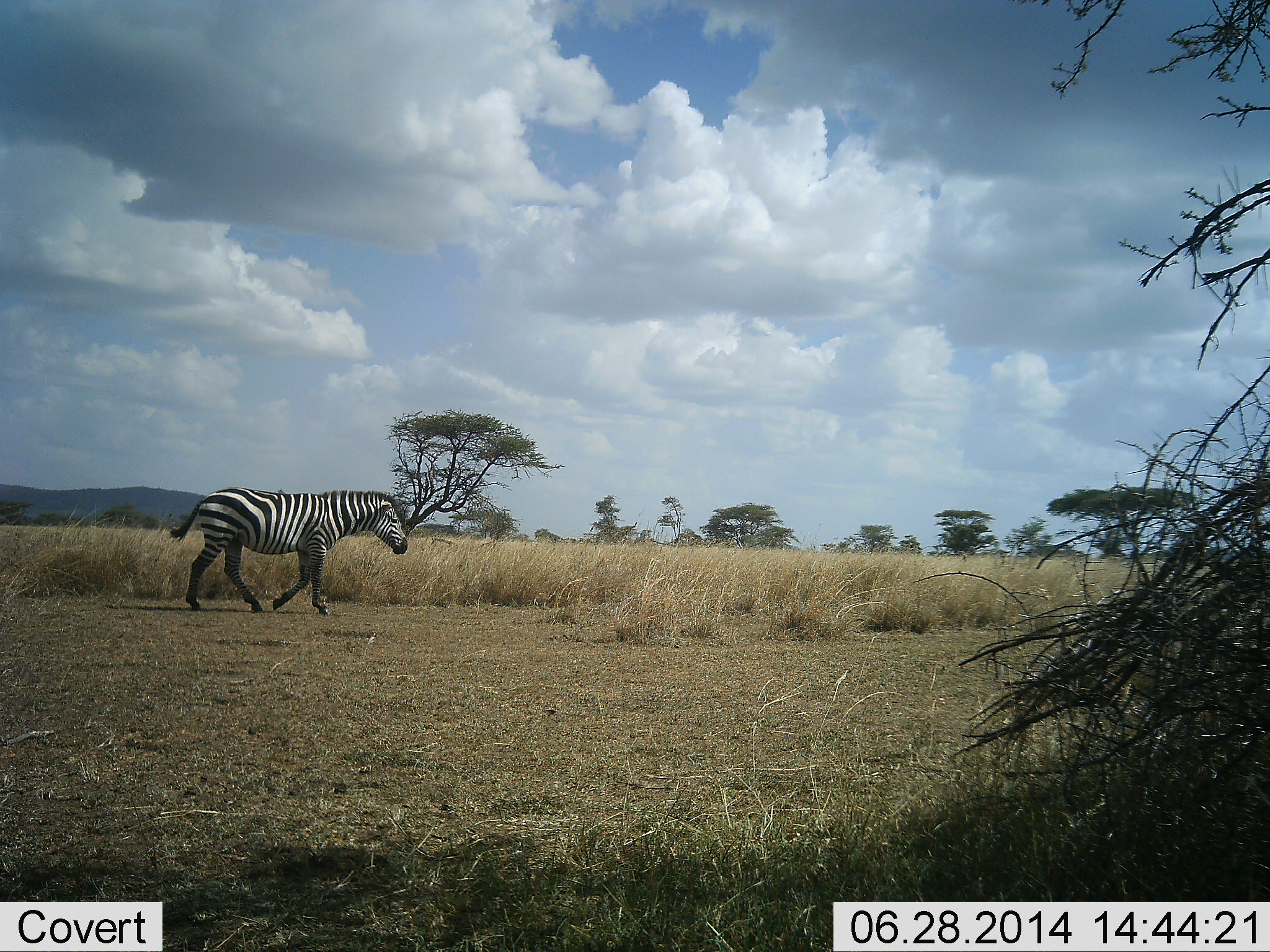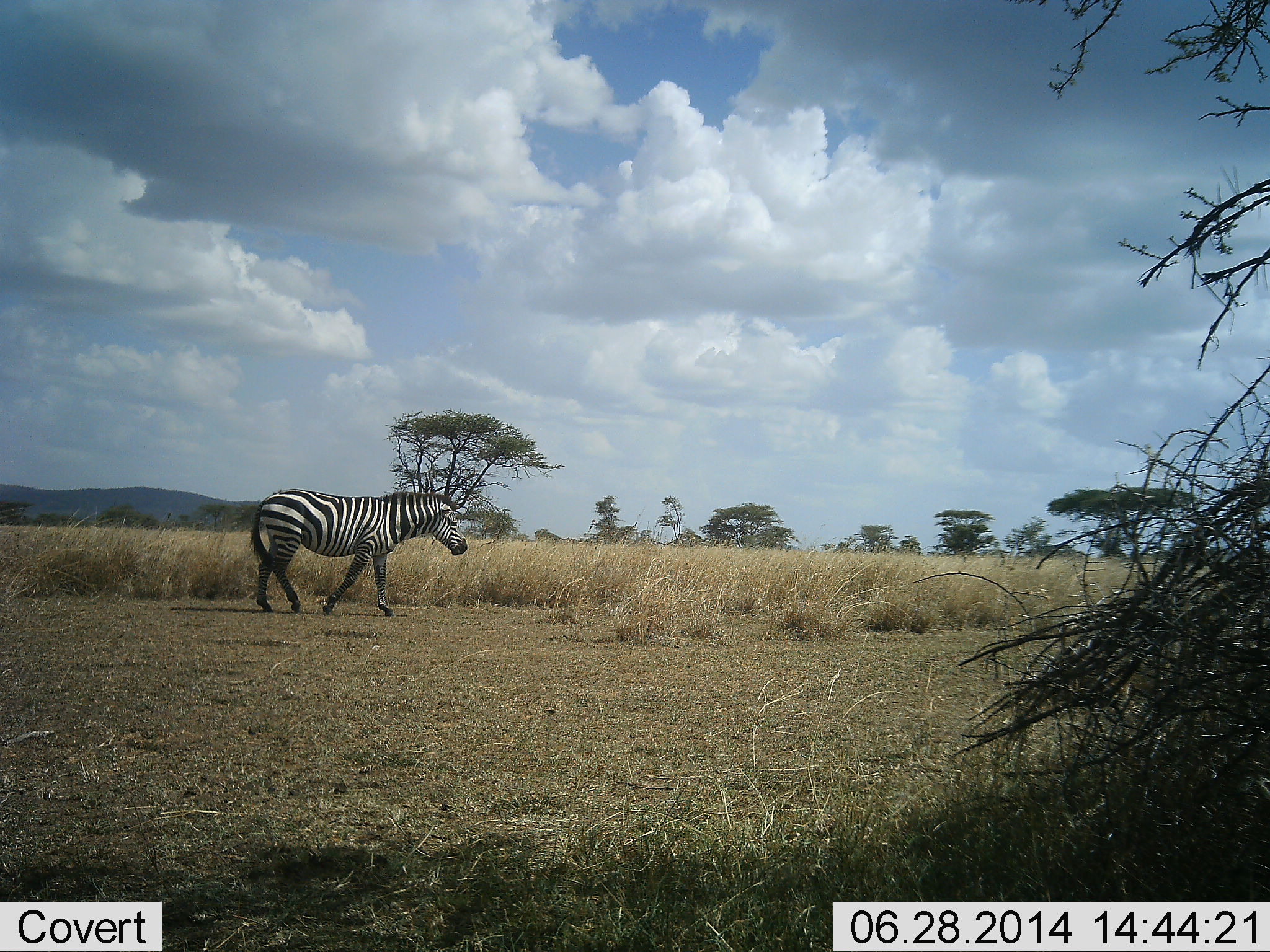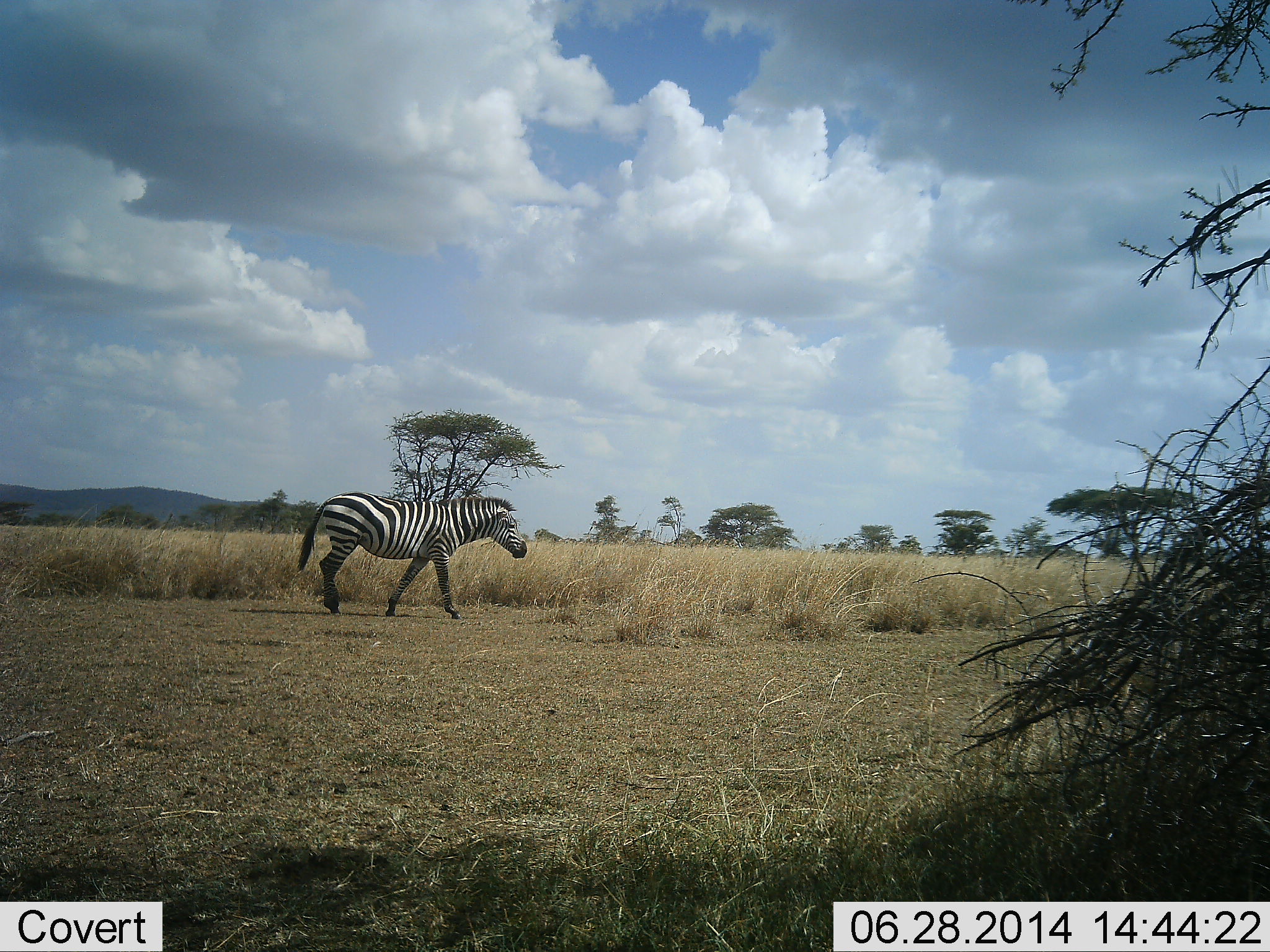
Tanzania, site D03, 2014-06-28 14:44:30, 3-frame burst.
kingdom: Animalia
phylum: Chordata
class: Mammalia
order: Perissodactyla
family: Equidae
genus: Equus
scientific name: Equus quagga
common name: plains zebra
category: zebra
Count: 1.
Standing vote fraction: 20%.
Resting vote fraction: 0%.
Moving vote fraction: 90%.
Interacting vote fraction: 0%.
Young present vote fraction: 0%.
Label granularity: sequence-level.